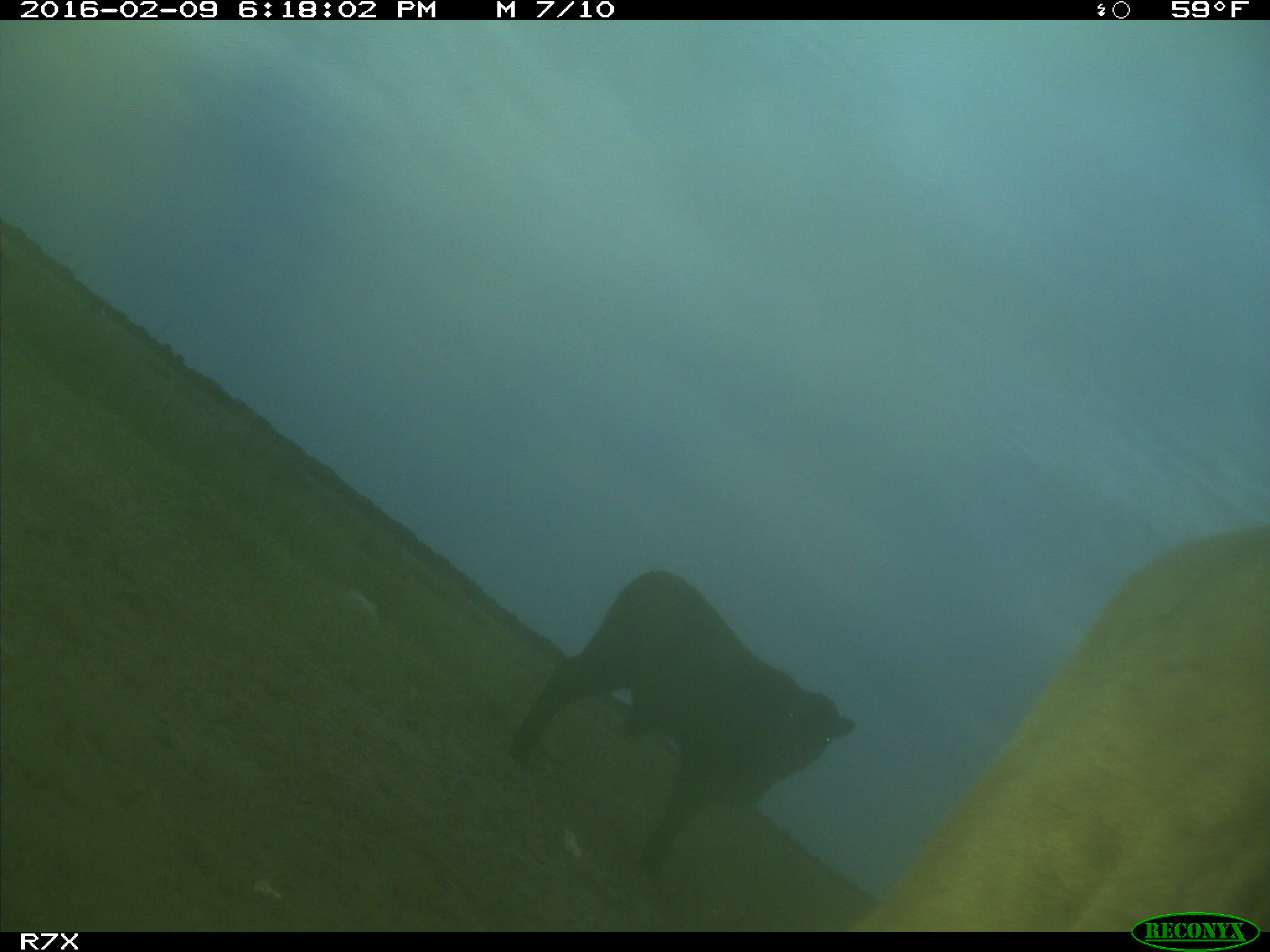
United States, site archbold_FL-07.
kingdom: Animalia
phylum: Chordata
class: Mammalia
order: Artiodactyla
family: Bovidae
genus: Bos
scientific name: Bos taurus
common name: domestic cow